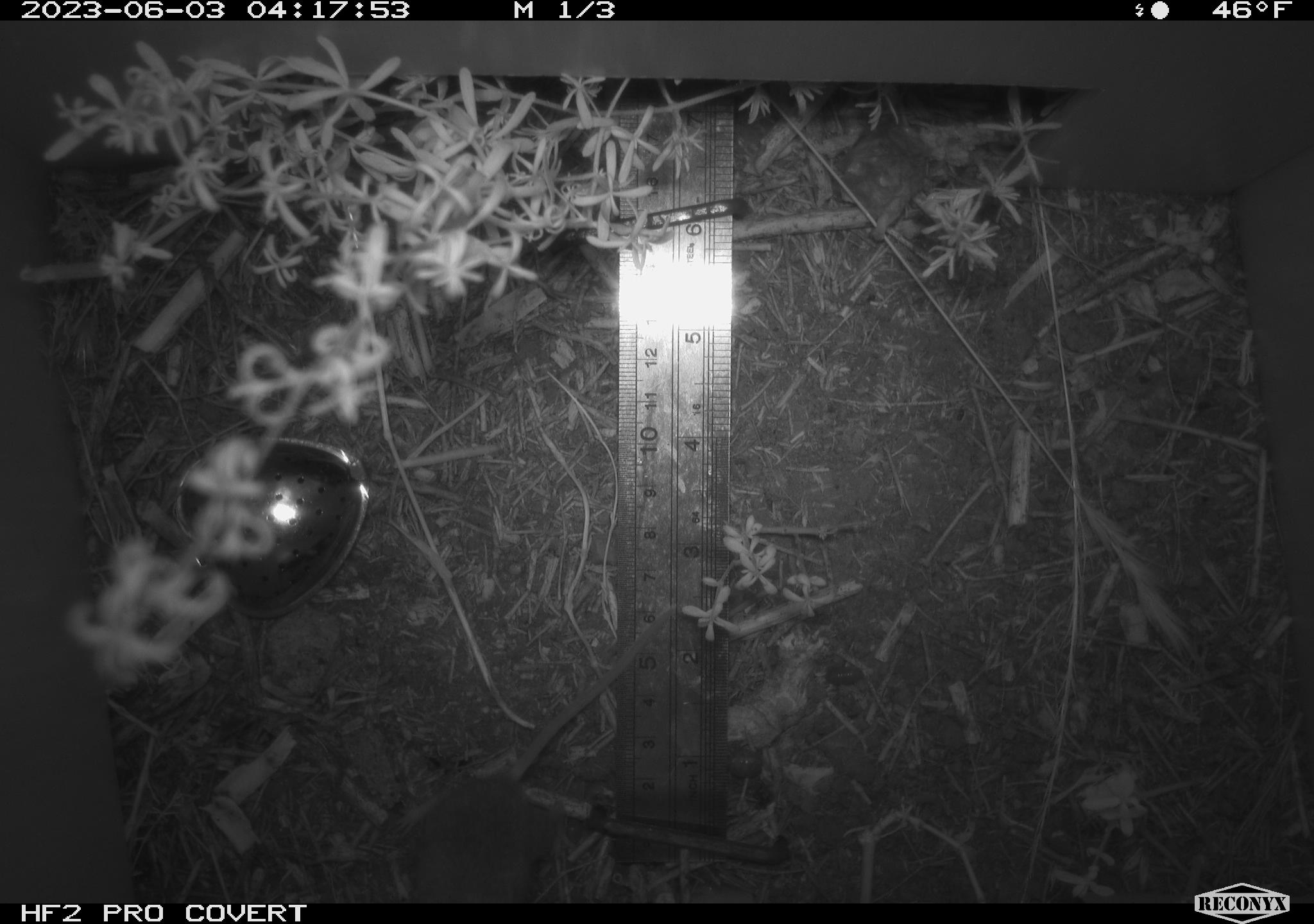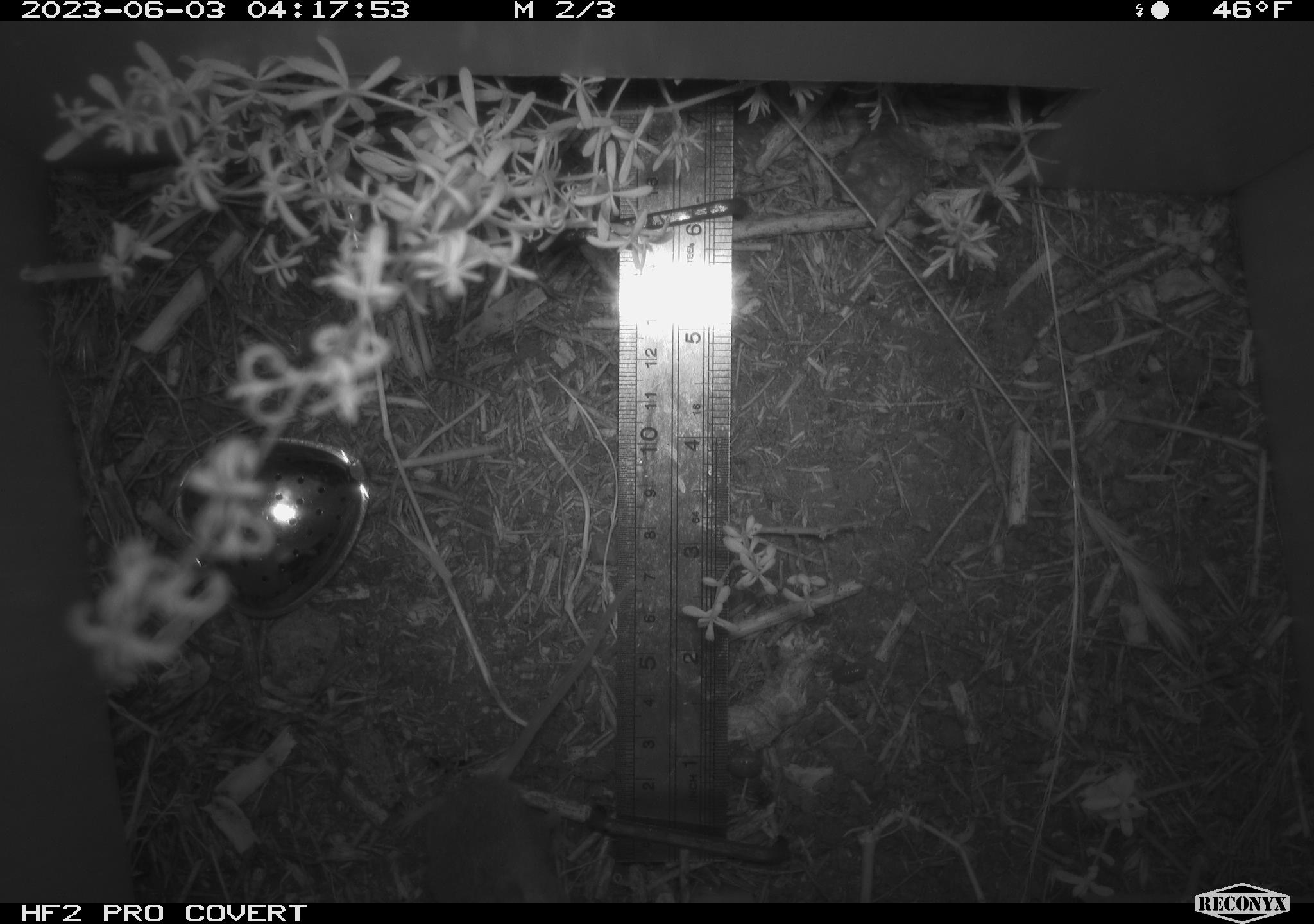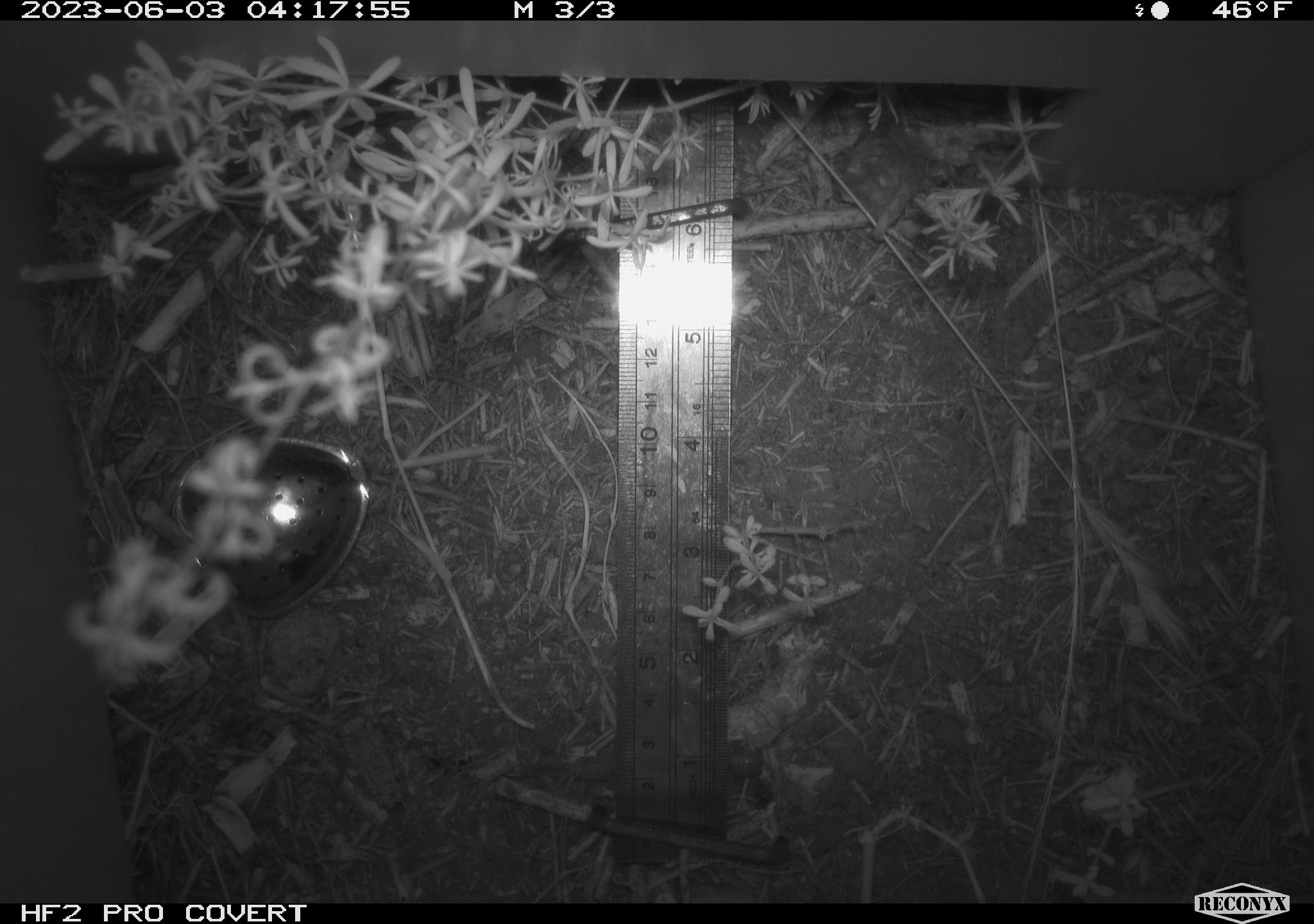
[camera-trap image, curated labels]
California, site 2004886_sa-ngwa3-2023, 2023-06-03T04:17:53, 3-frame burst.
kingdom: Animalia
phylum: Chordata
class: Mammalia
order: Rodentia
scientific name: Rodentia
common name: mouse species